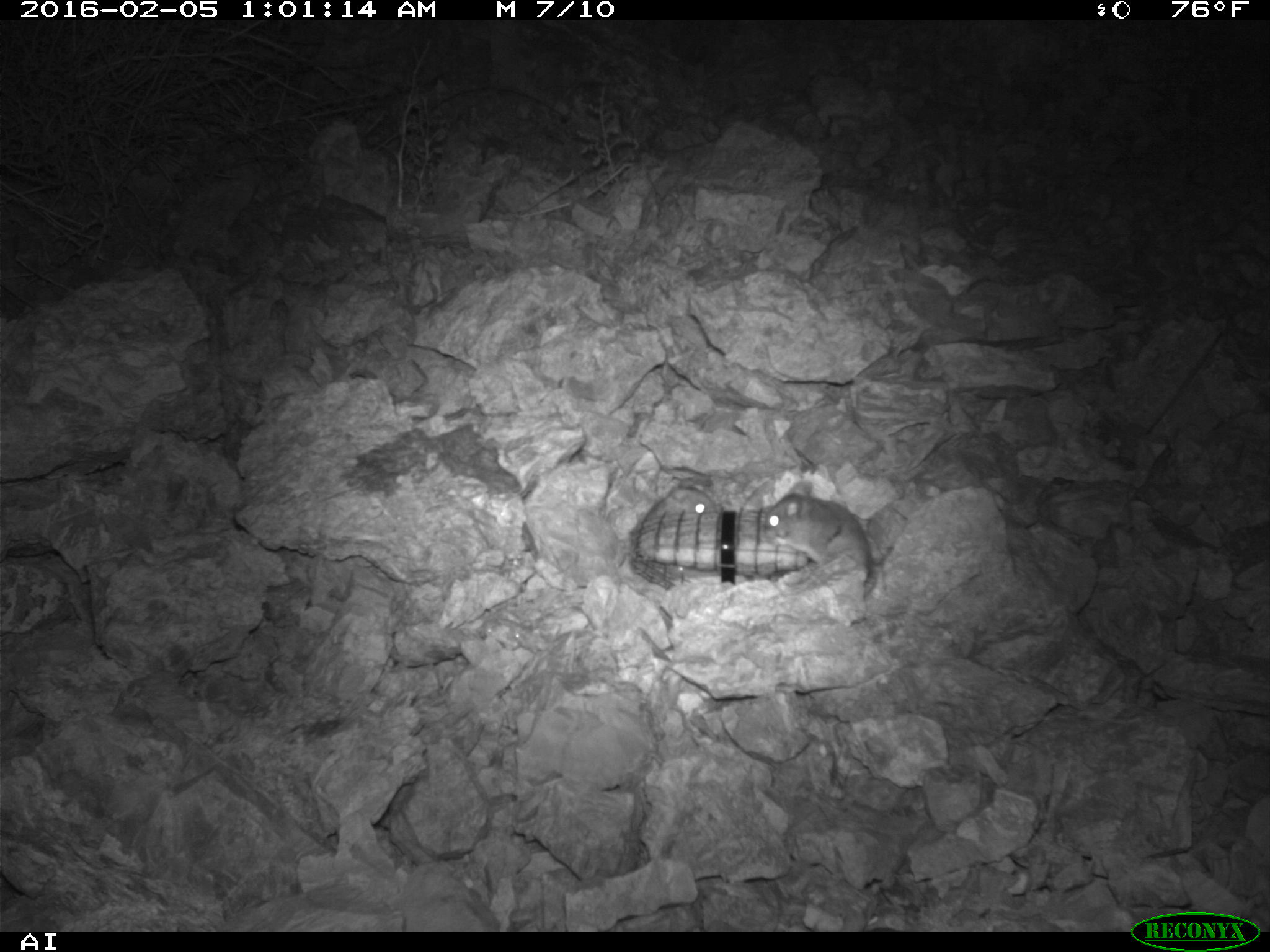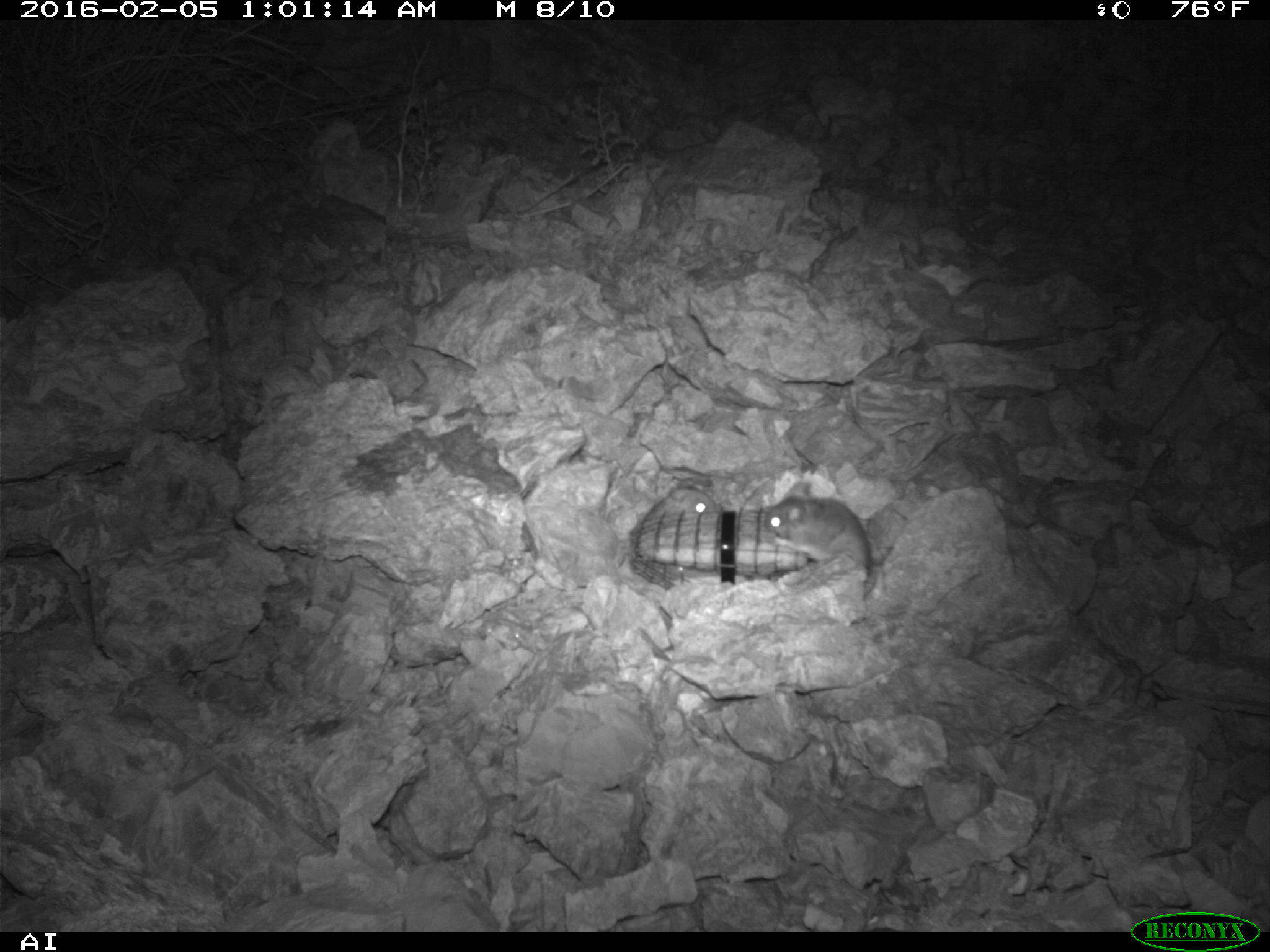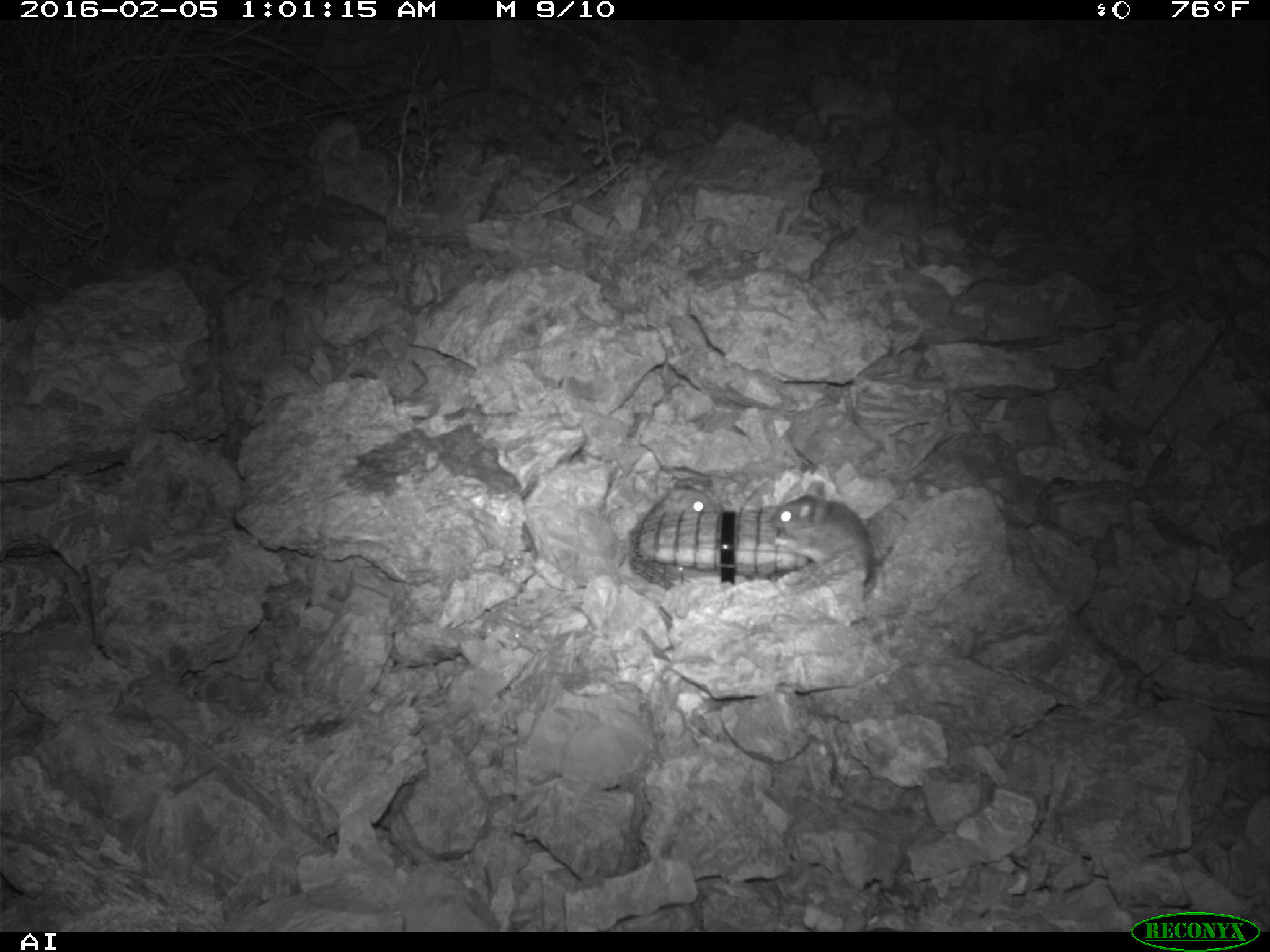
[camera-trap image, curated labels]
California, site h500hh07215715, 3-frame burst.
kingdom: Animalia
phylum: Chordata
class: Mammalia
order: Rodentia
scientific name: Rodentia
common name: rodent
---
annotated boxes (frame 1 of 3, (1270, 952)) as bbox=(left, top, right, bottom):
rodent: bbox=(762, 478, 871, 573); bbox=(638, 481, 721, 521)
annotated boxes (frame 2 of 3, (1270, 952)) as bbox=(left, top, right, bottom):
rodent: bbox=(762, 481, 873, 589); bbox=(641, 443, 719, 517)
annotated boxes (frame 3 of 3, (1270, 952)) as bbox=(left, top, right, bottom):
rodent: bbox=(770, 479, 873, 584); bbox=(642, 480, 713, 522)